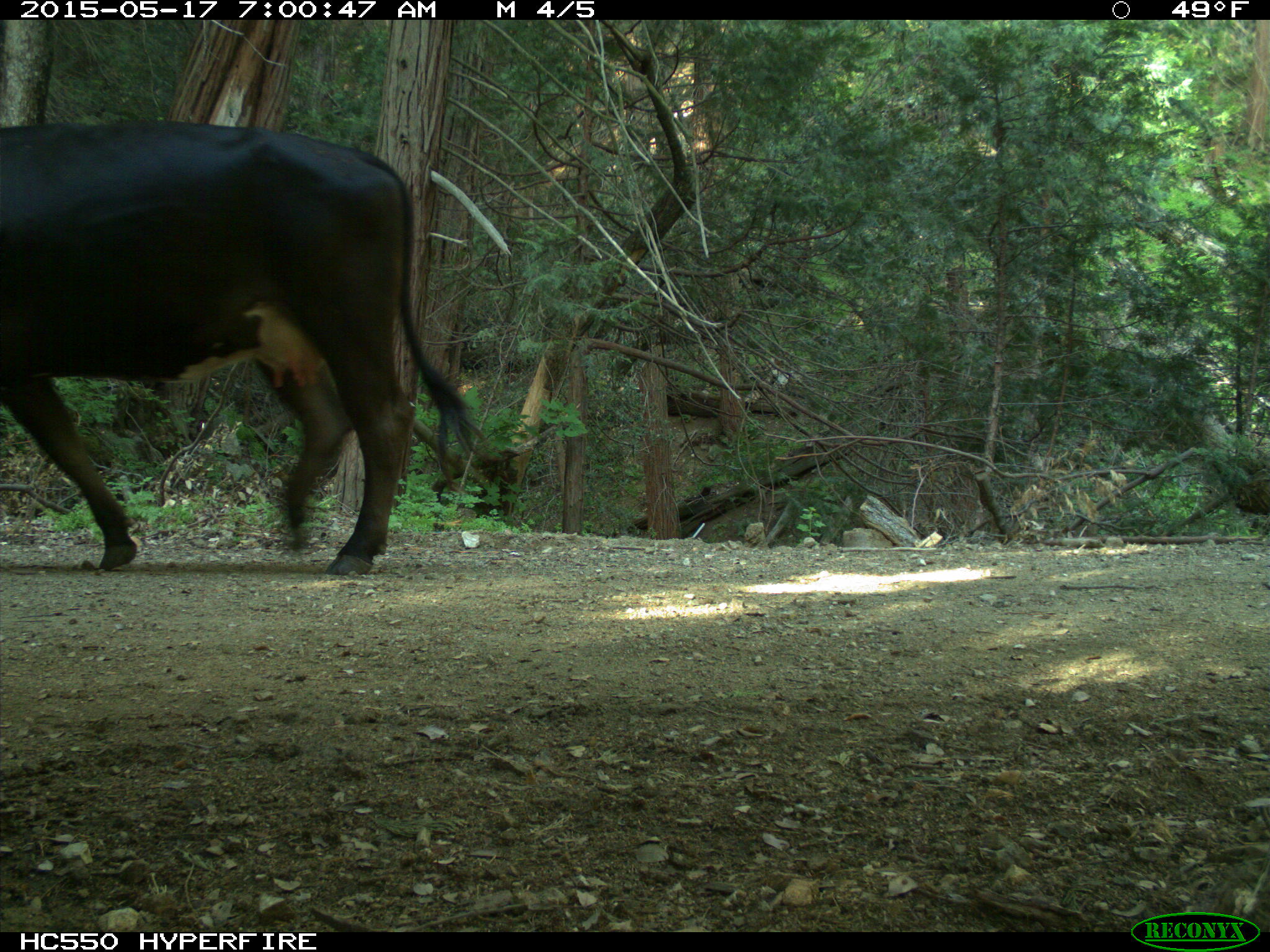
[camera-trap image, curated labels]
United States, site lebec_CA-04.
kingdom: Animalia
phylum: Chordata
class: Mammalia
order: Artiodactyla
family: Bovidae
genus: Bos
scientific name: Bos taurus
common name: domestic cow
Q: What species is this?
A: Bos taurus (domestic cow).